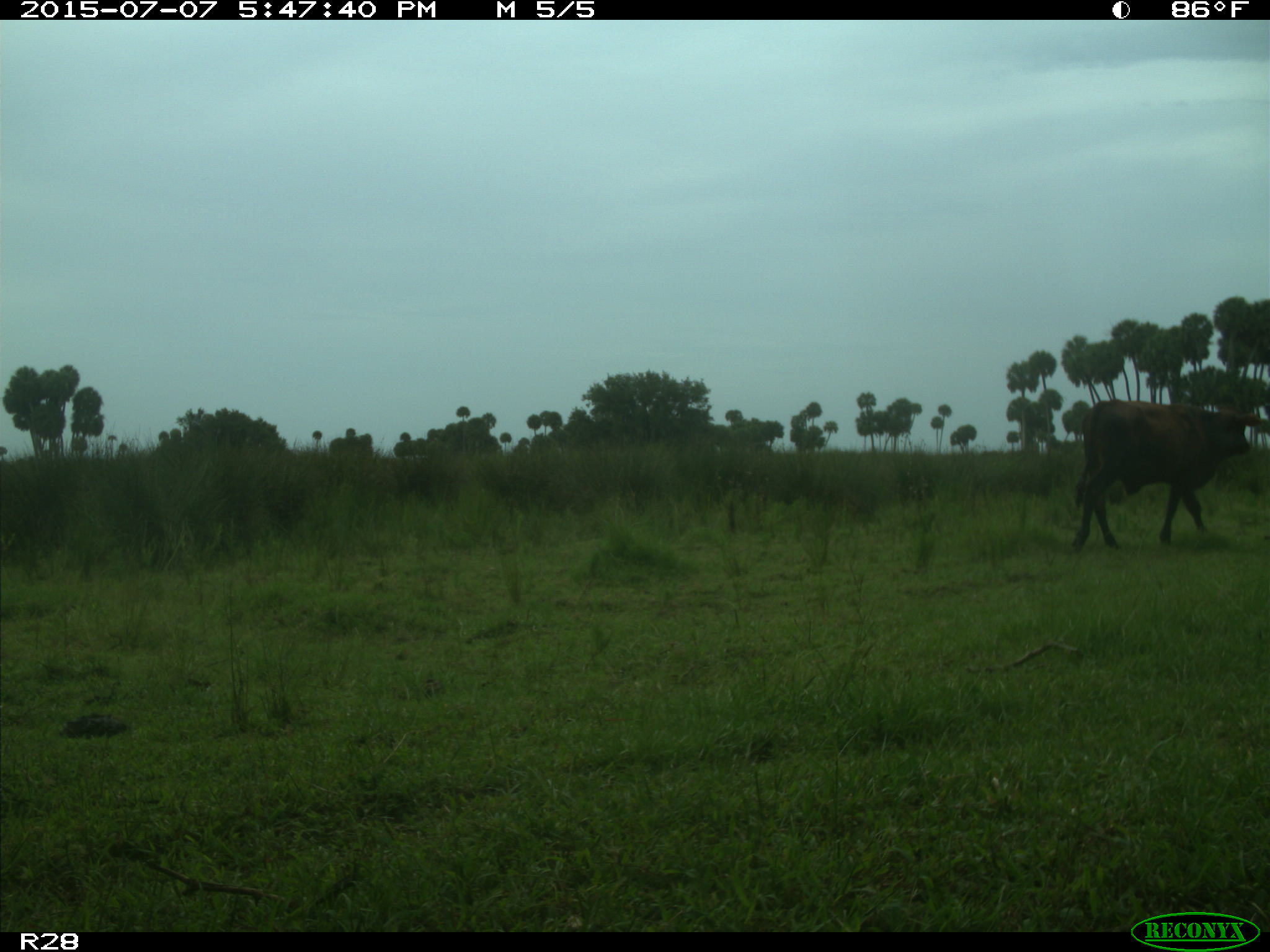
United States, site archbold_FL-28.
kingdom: Animalia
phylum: Chordata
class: Mammalia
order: Artiodactyla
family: Bovidae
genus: Bos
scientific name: Bos taurus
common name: domestic cow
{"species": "Bos taurus (domestic cow)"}